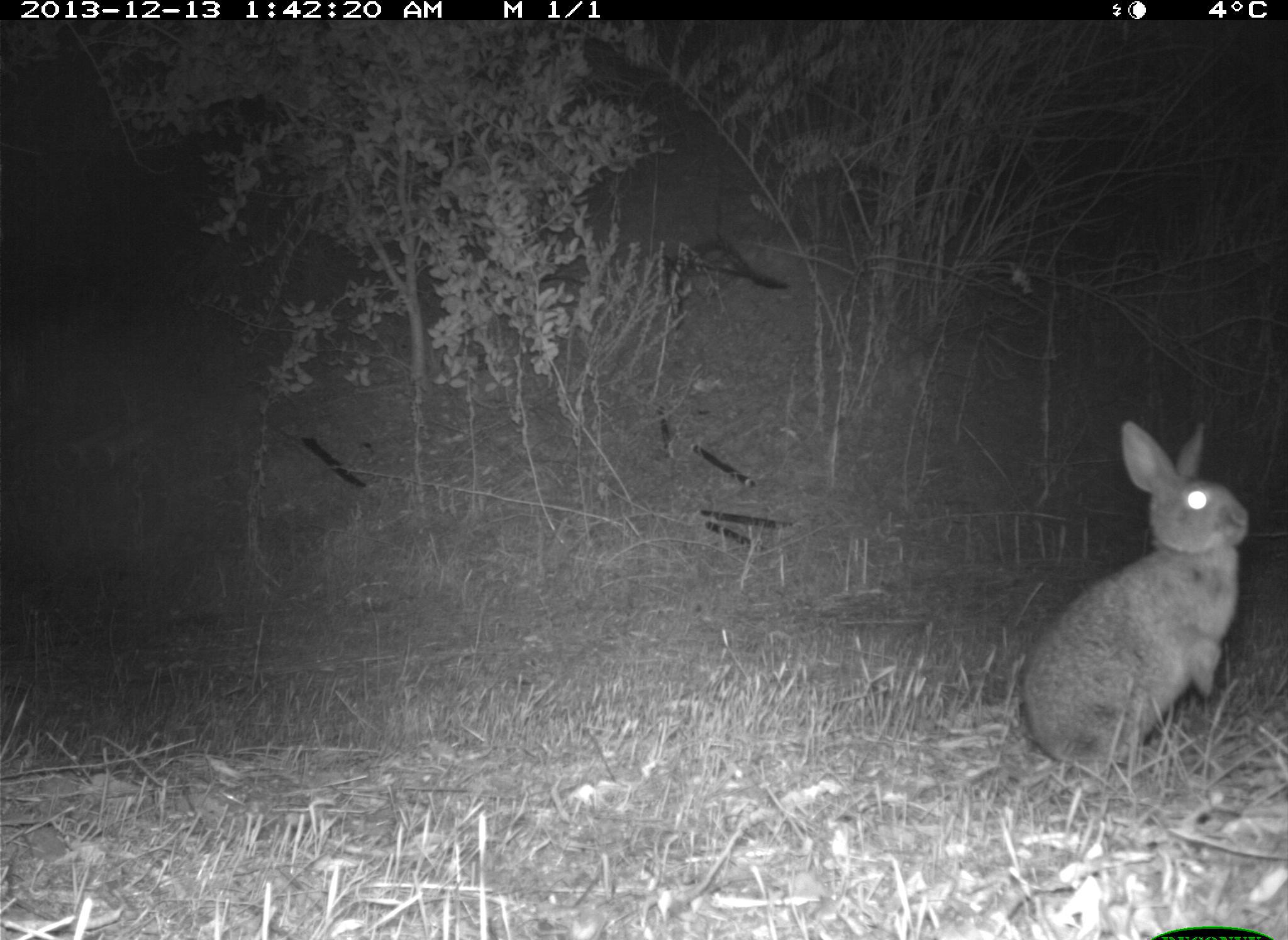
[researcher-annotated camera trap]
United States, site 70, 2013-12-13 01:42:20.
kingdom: Animalia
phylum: Chordata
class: Mammalia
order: Lagomorpha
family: Leporidae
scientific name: Leporidae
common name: rabbits and hares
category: rabbit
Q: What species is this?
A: Rabbit (rabbits and hares) (Leporidae).